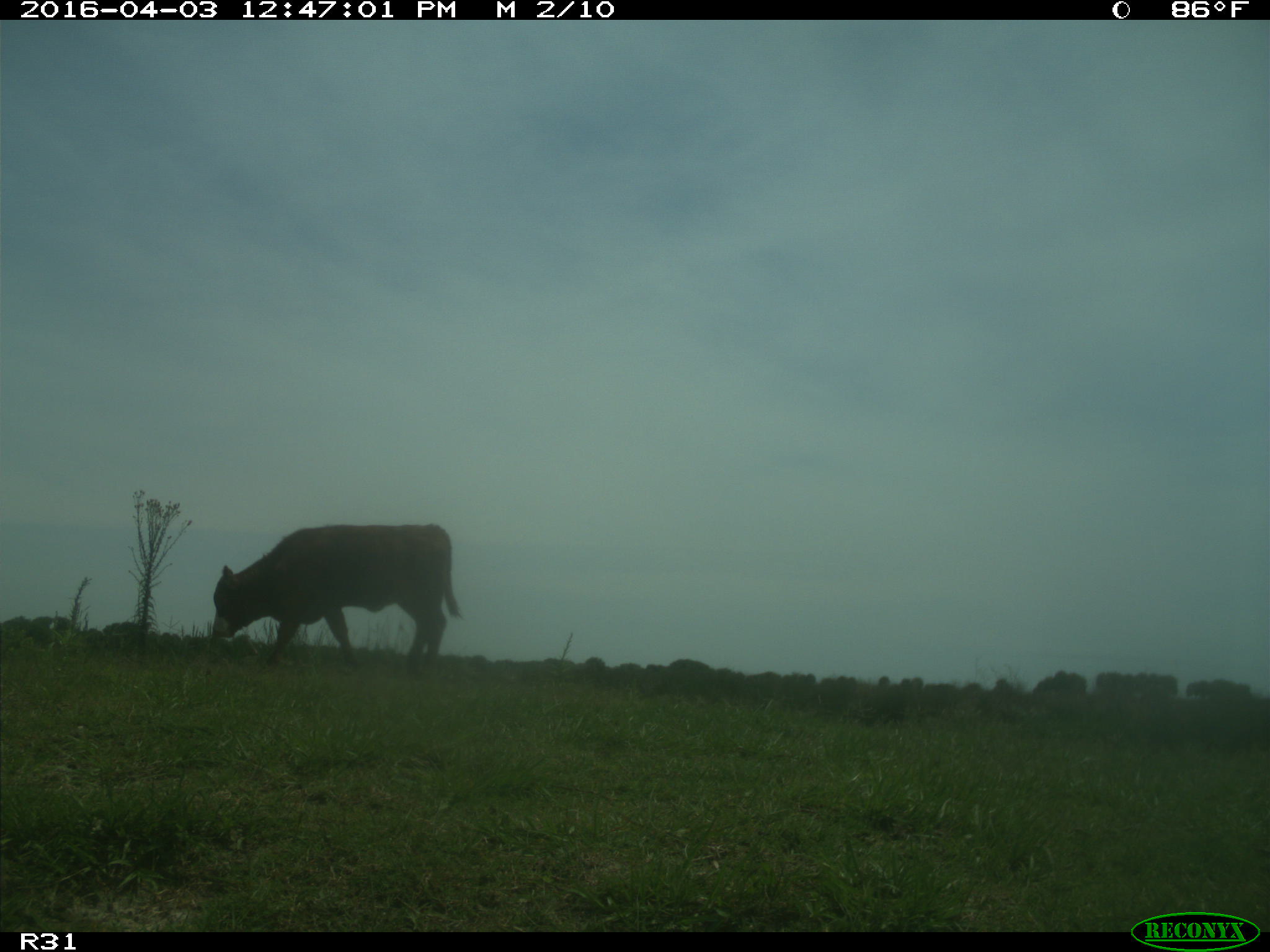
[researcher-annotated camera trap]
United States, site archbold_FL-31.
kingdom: Animalia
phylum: Chordata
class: Mammalia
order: Artiodactyla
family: Bovidae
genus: Bos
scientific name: Bos taurus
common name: domestic cow